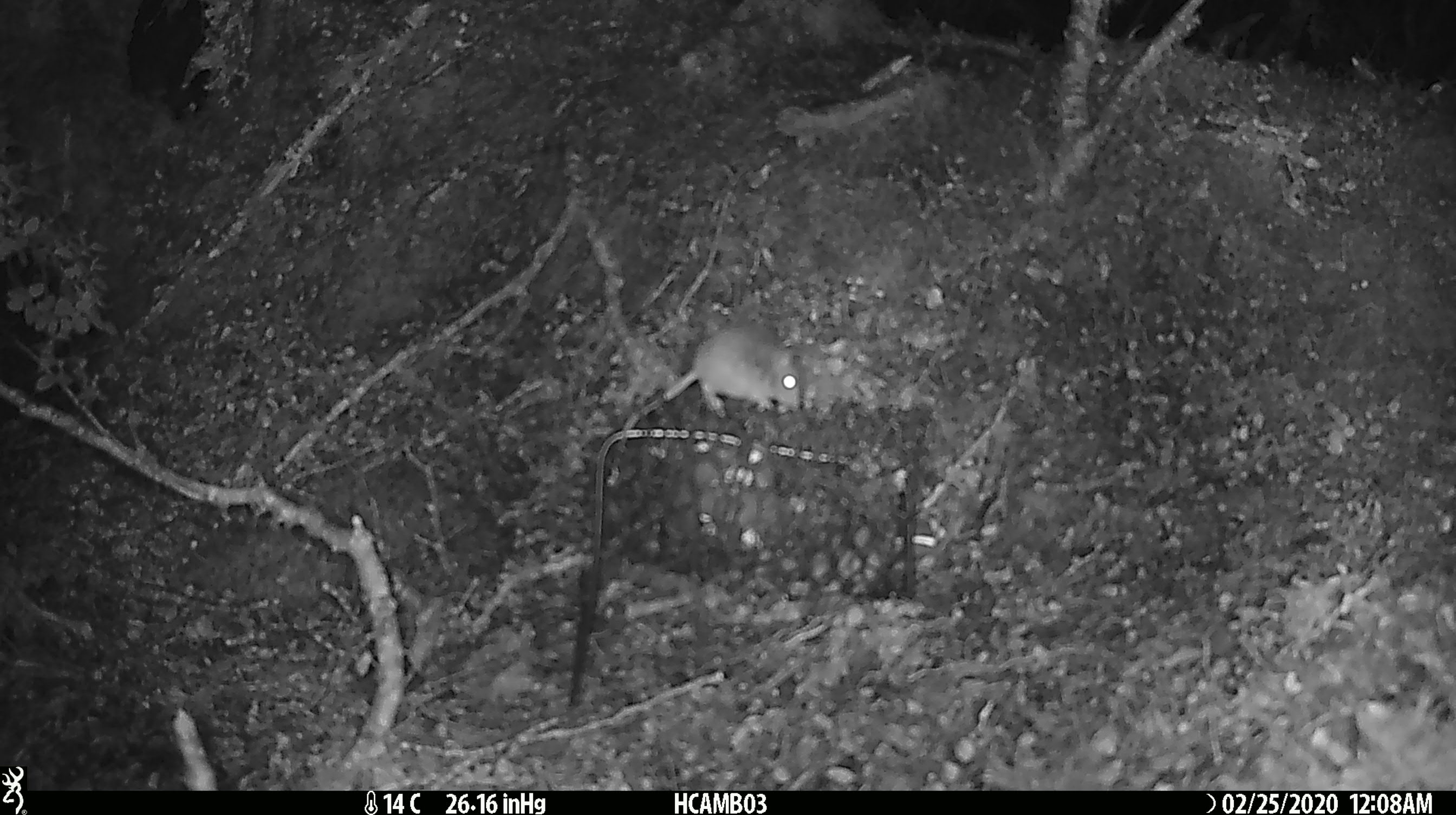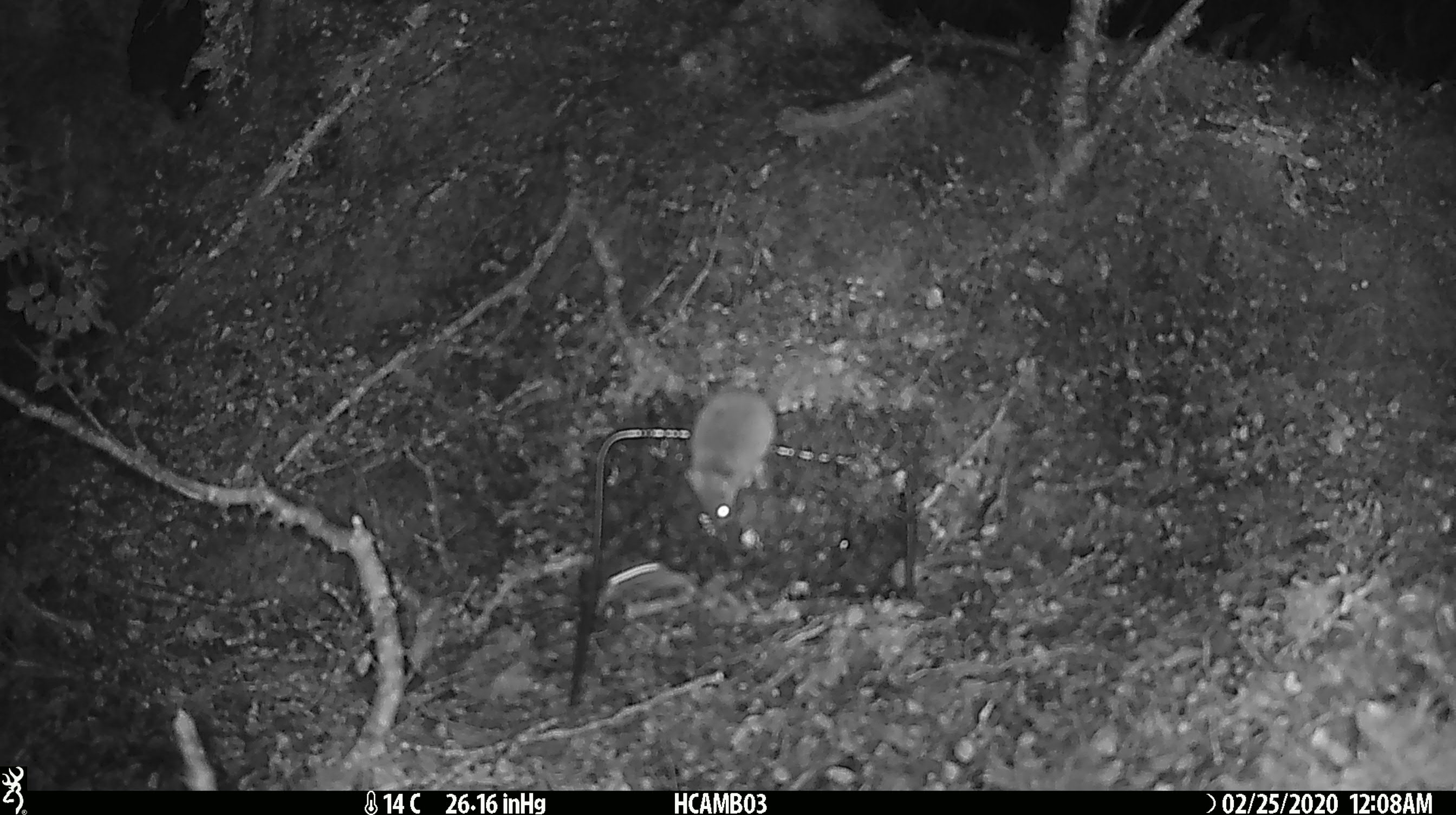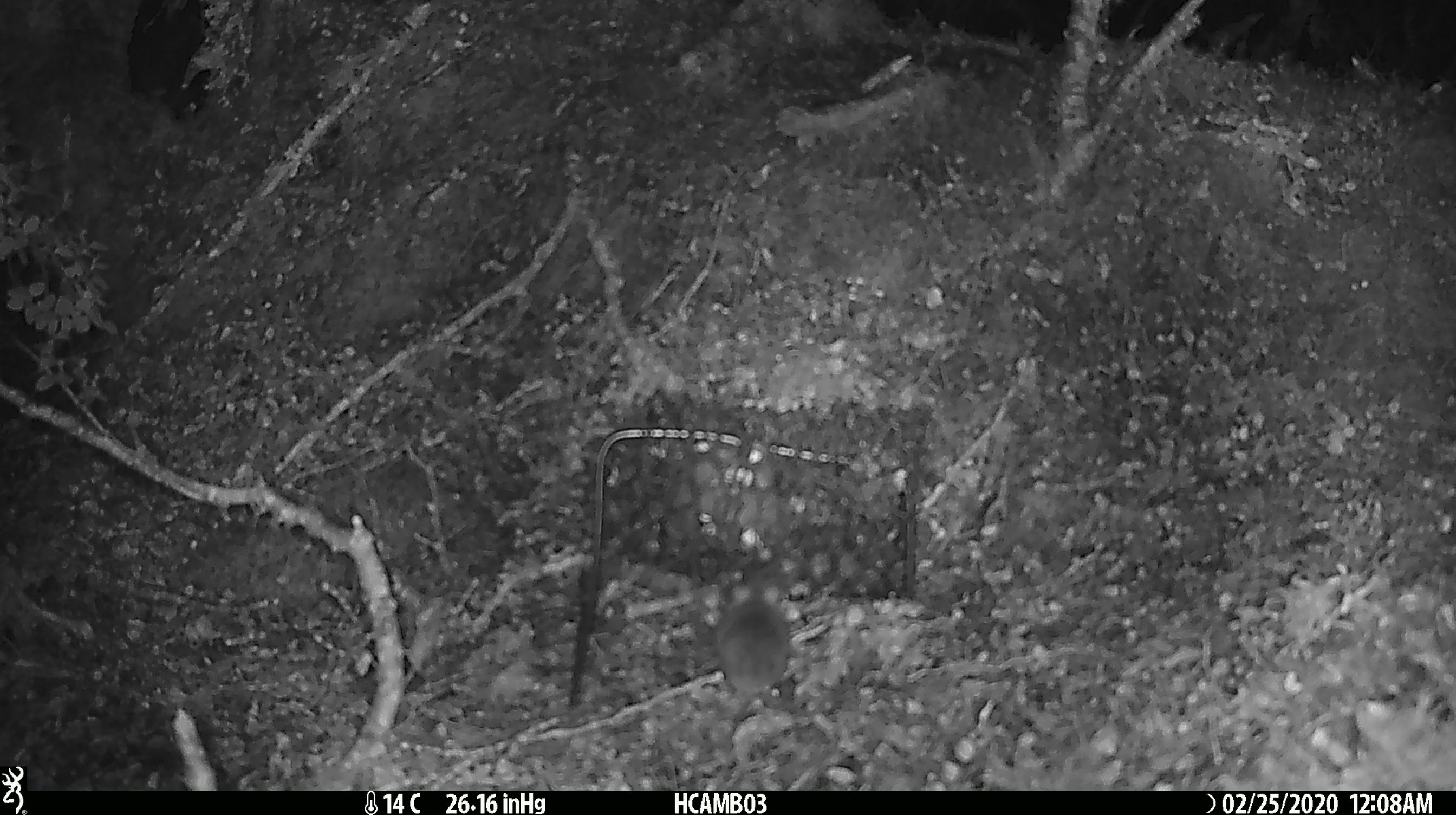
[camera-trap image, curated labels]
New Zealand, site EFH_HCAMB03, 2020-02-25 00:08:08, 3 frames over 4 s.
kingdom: Animalia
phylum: Chordata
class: Mammalia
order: Rodentia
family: Muridae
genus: Mus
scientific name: Mus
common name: mouse